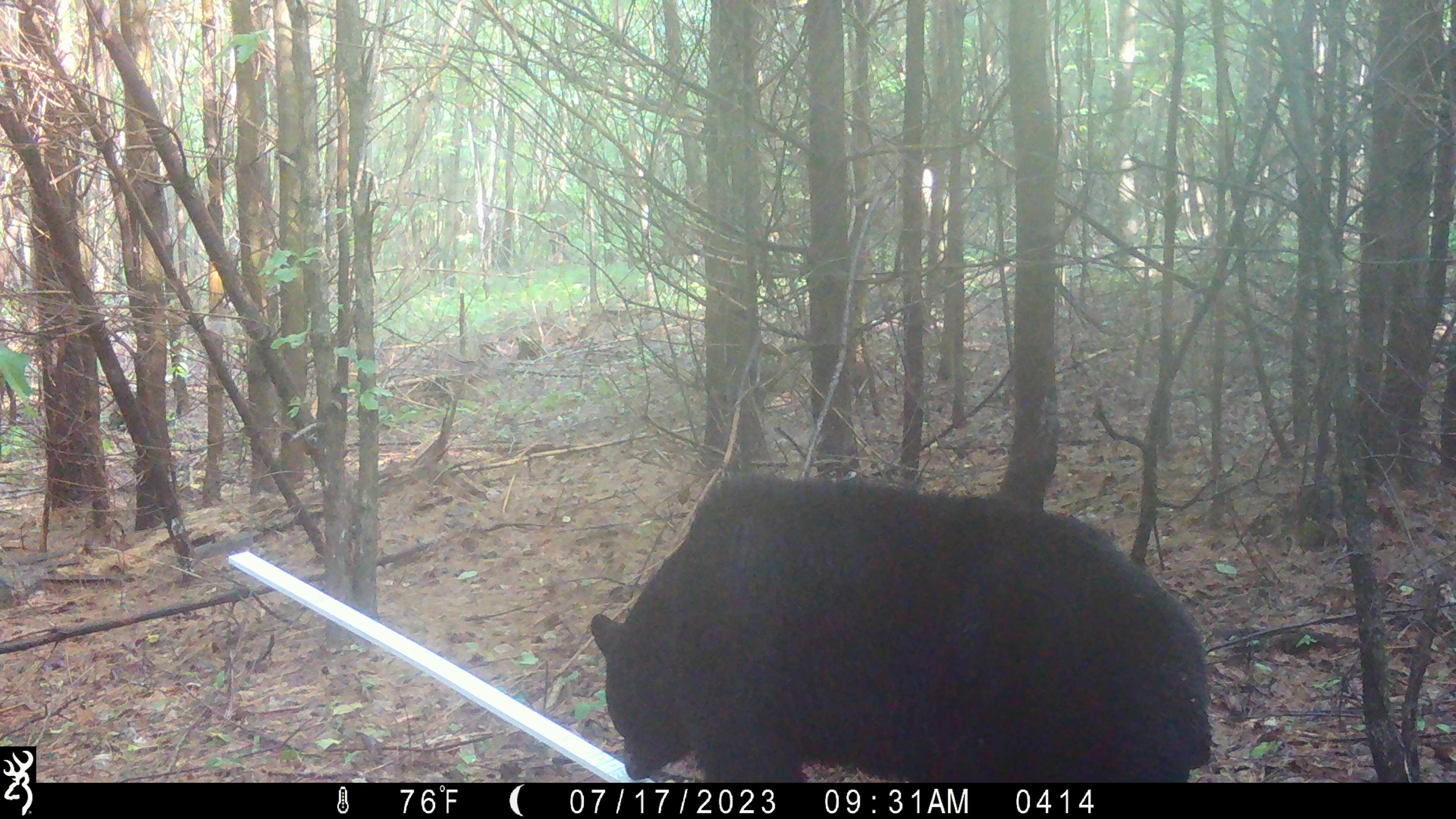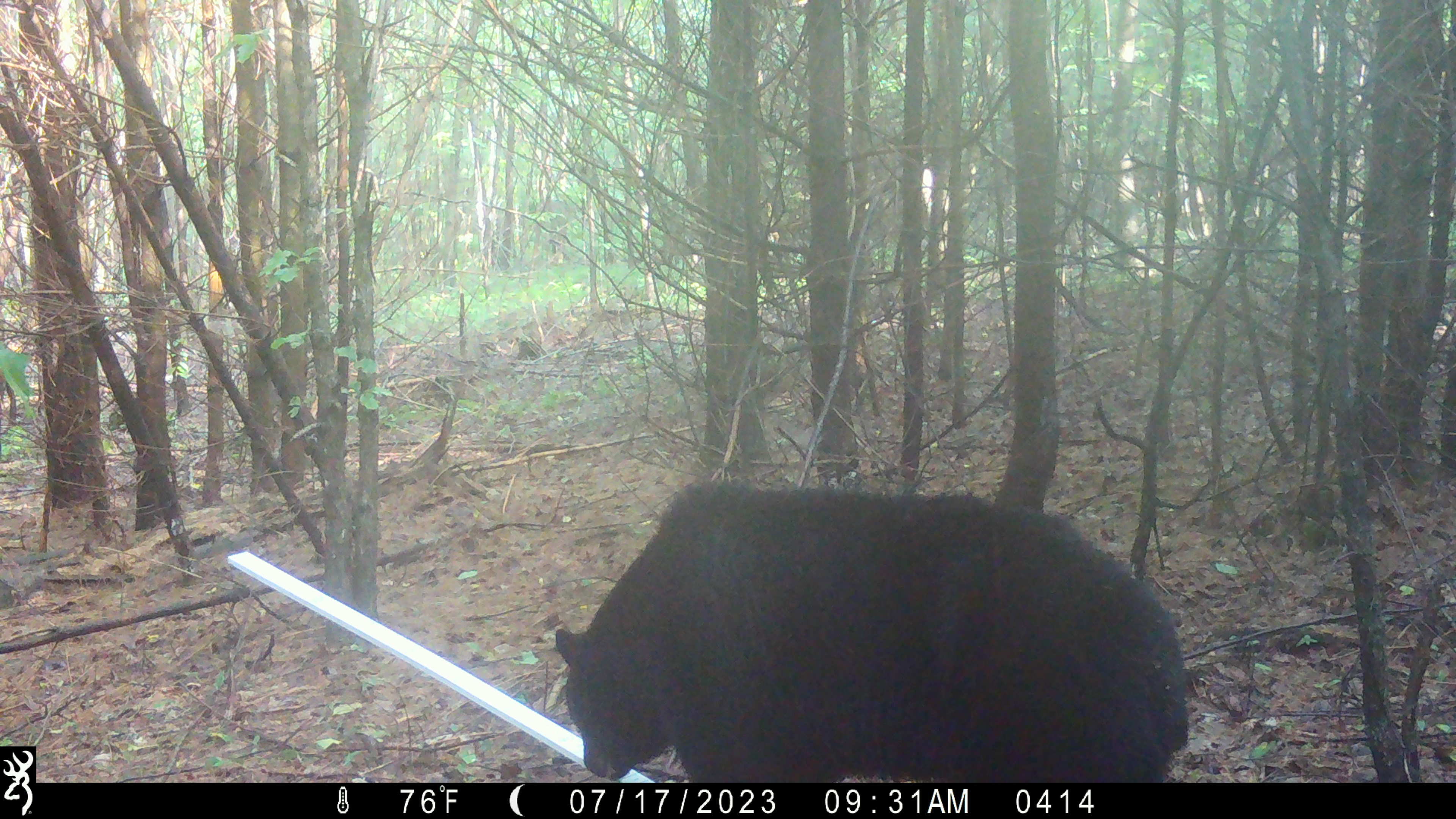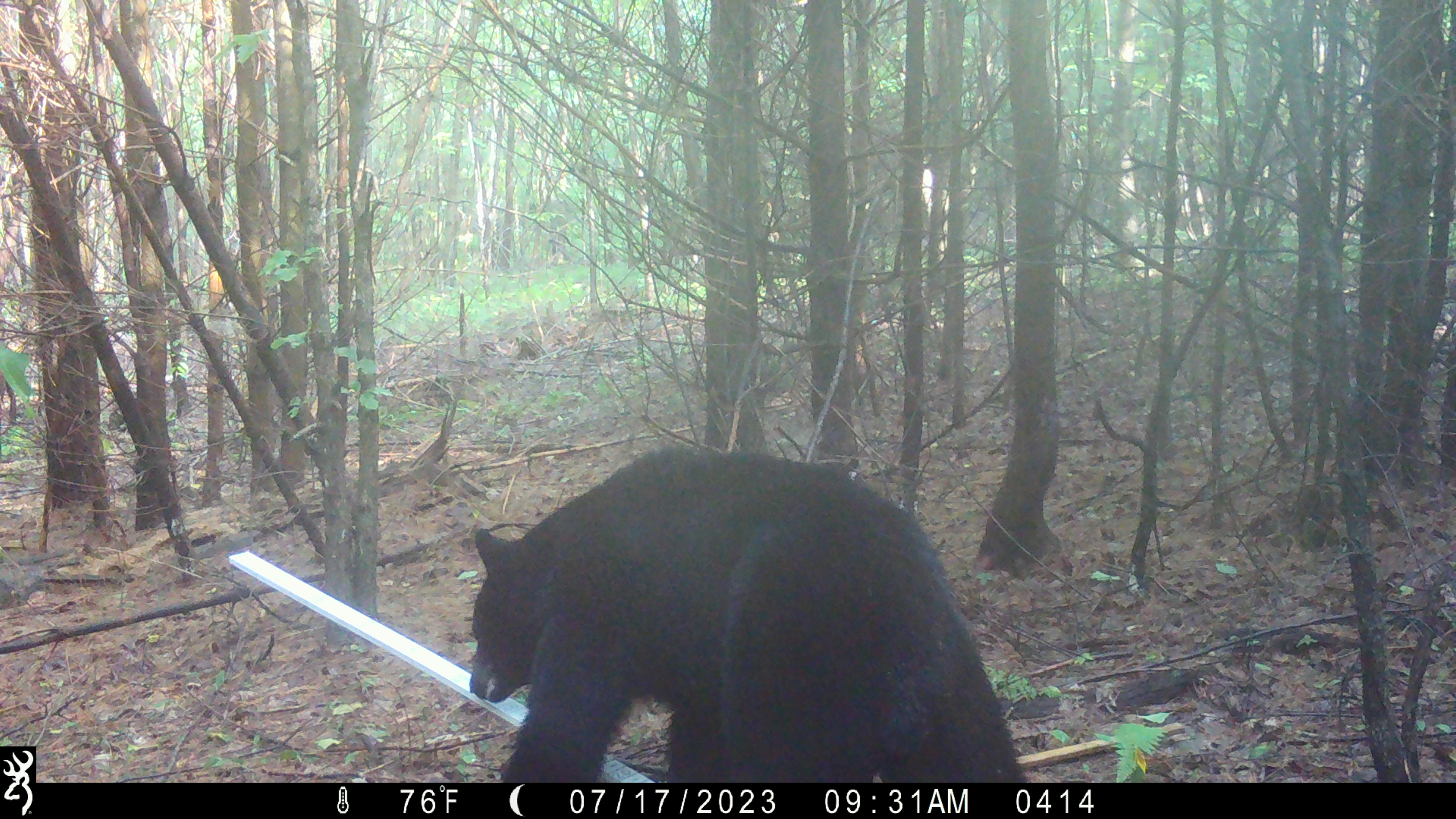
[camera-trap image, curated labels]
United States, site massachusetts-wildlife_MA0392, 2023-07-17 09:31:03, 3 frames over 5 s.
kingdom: Animalia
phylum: Chordata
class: Mammalia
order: Carnivora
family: Ursidae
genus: Ursus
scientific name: Ursus americanus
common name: black bear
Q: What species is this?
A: Black bear (Ursus americanus).